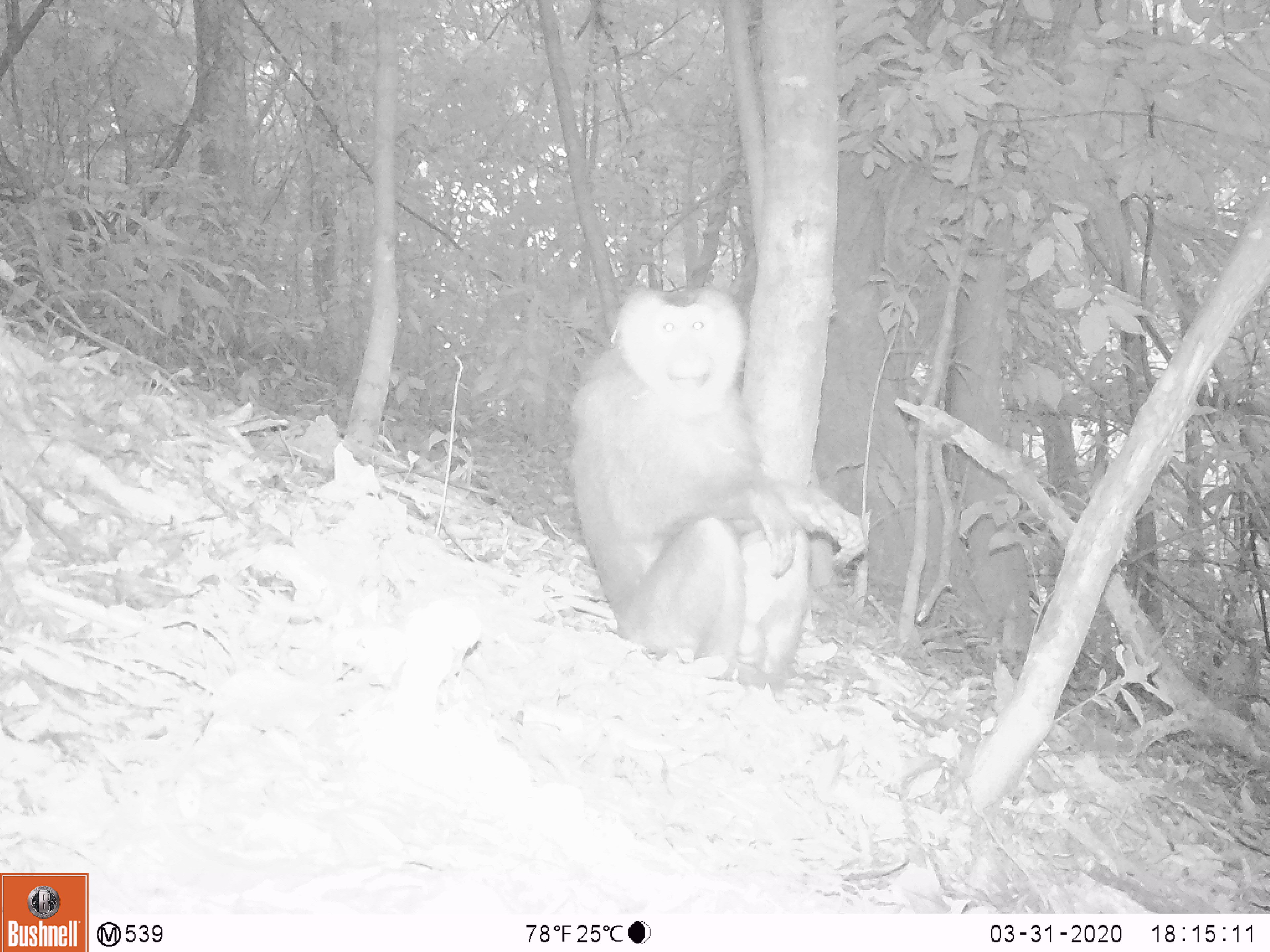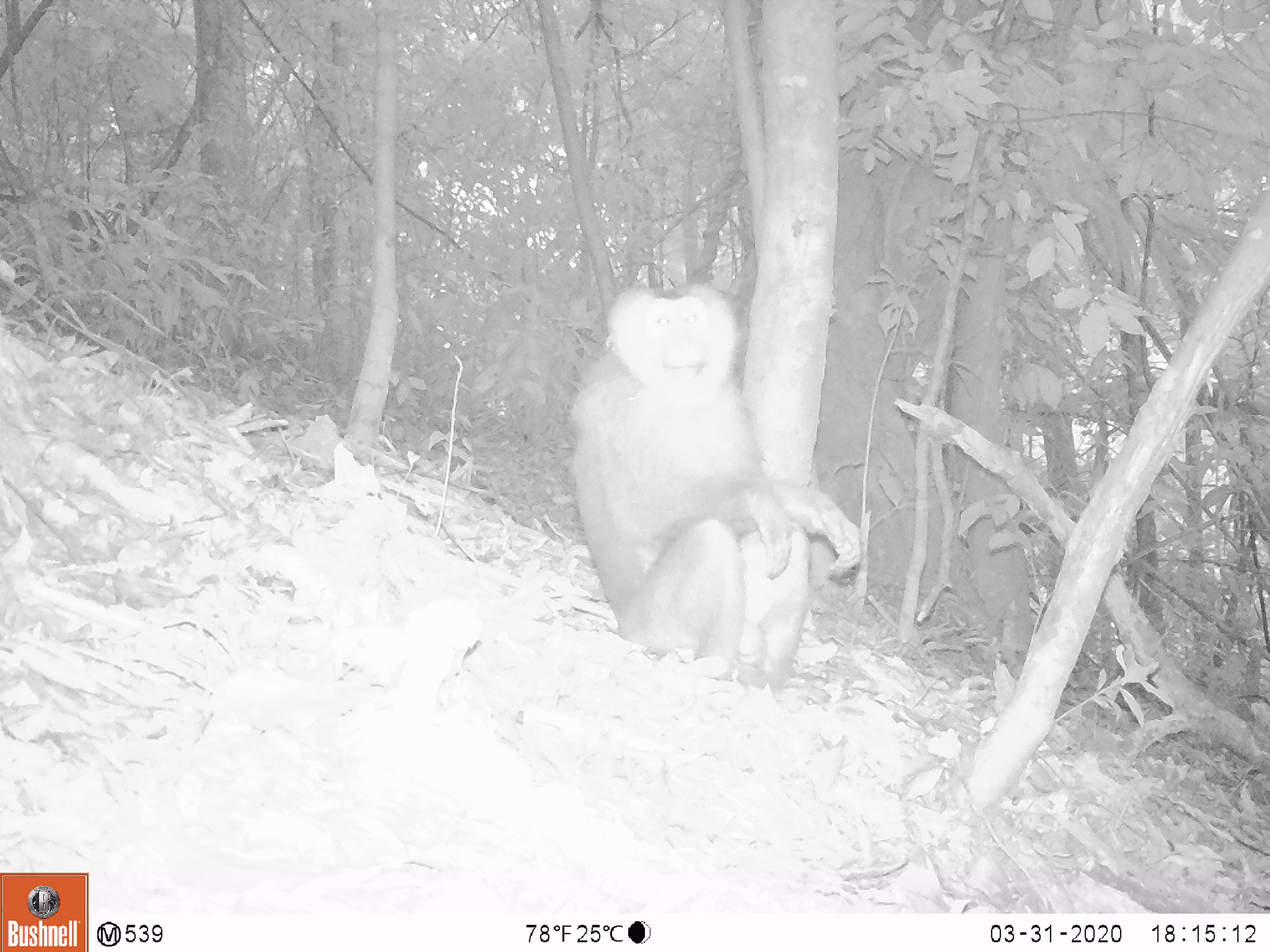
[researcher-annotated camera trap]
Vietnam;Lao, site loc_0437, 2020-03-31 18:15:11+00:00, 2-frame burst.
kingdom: Animalia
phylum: Chordata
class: Mammalia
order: Primates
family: Cercopithecidae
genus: Macaca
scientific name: Macaca nemestrina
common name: pig-tailed macaque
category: pig tailed macaque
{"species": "pig tailed macaque (pig-tailed macaque) (Macaca nemestrina)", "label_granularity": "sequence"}